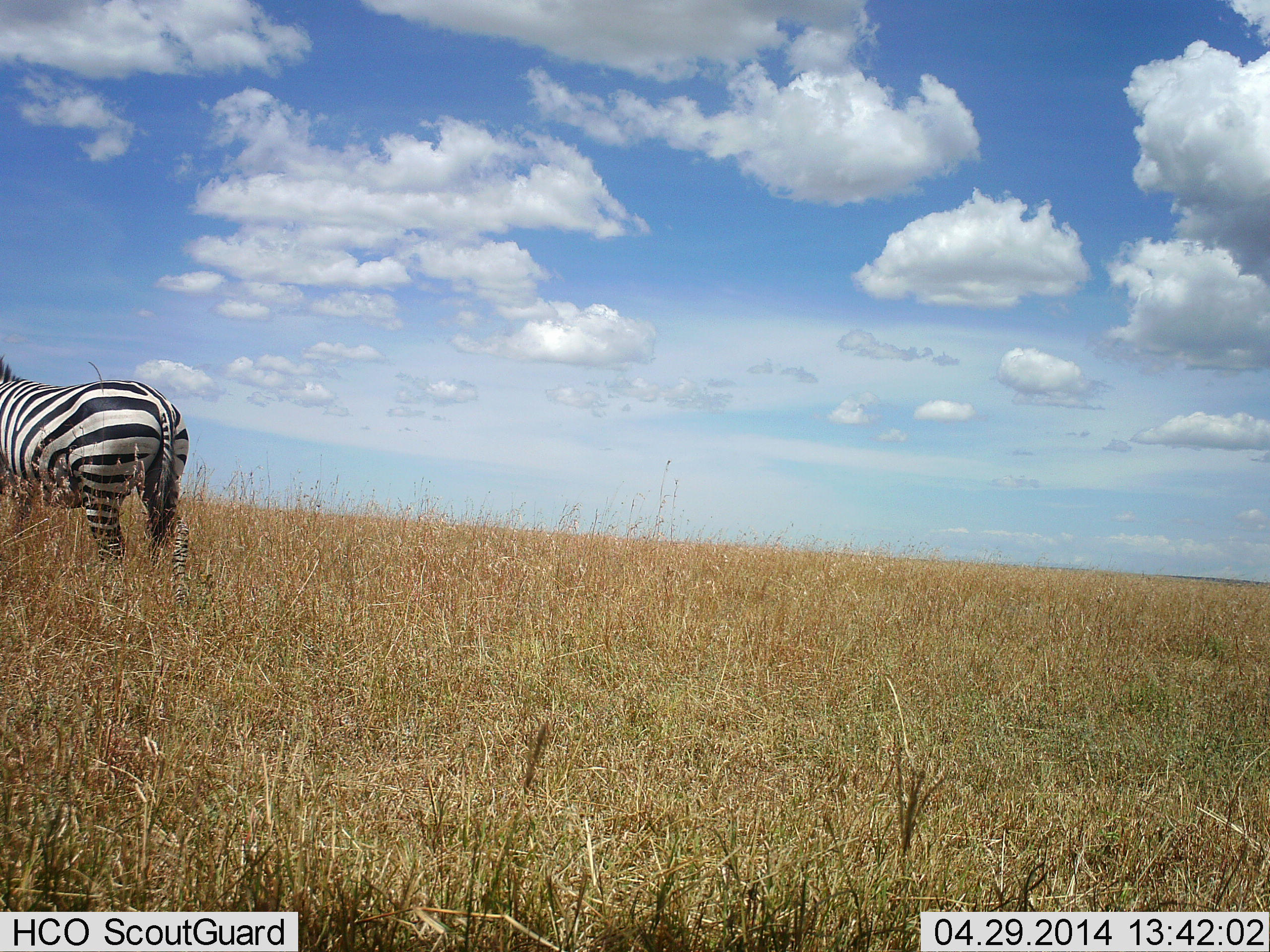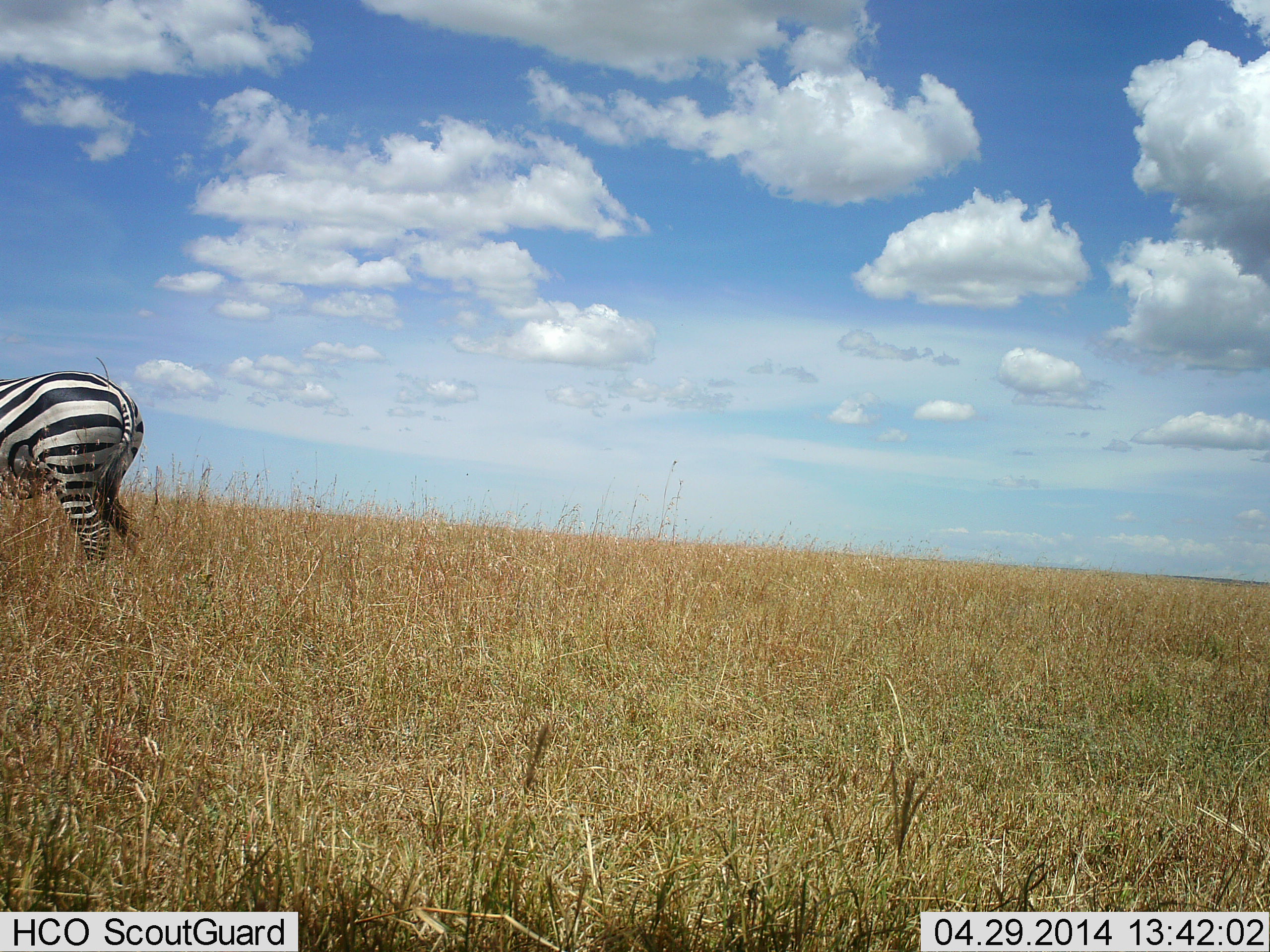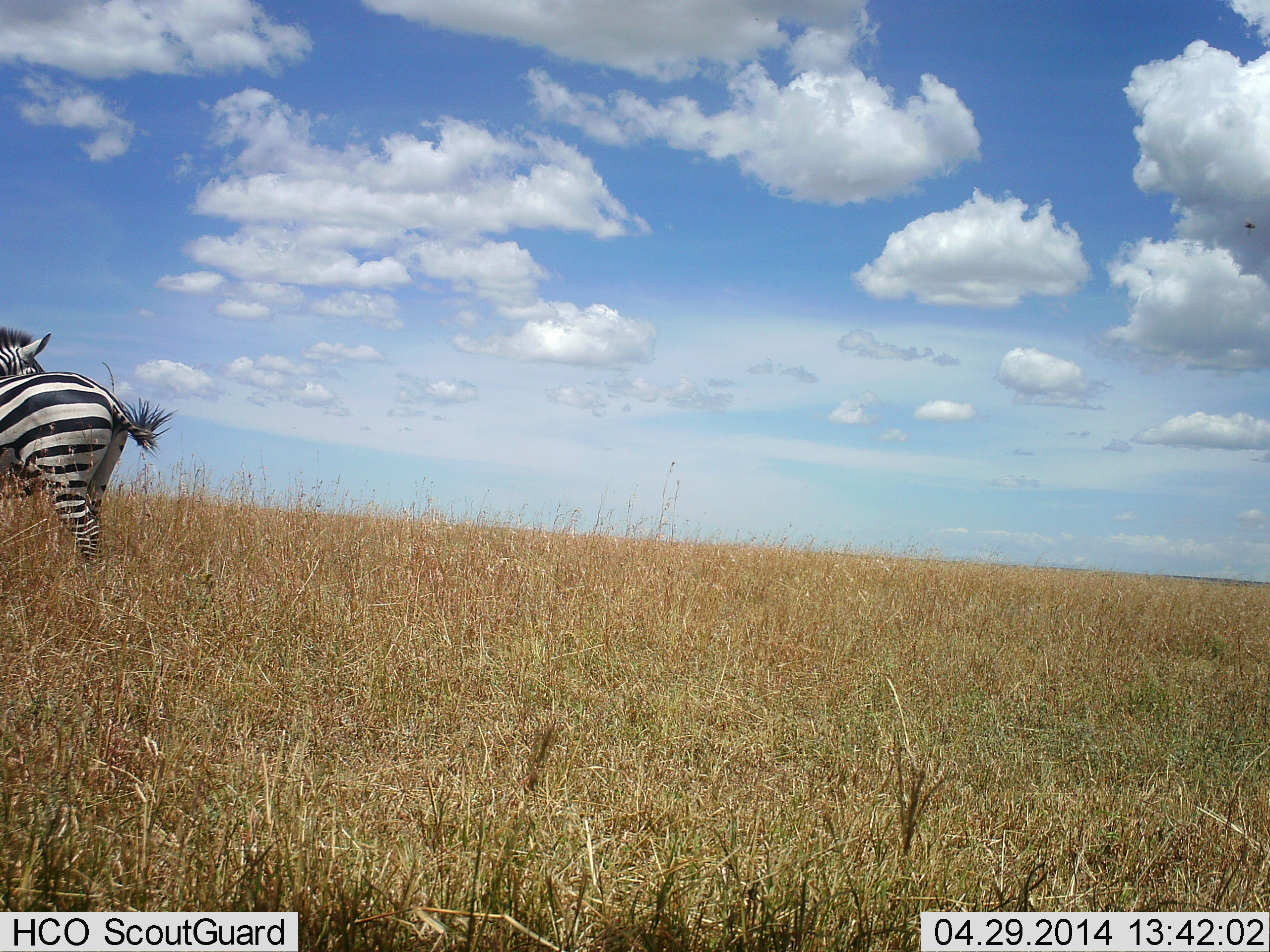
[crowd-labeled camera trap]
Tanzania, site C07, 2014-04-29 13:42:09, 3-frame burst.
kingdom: Animalia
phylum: Chordata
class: Mammalia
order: Perissodactyla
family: Equidae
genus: Equus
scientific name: Equus quagga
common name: plains zebra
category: zebra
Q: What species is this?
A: Zebra (plains zebra) (Equus quagga).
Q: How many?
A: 1.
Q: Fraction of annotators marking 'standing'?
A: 40%.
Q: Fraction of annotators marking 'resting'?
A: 0%.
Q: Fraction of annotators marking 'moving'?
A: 60%.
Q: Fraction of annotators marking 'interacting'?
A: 0%.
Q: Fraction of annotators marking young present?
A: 0%.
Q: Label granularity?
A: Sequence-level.